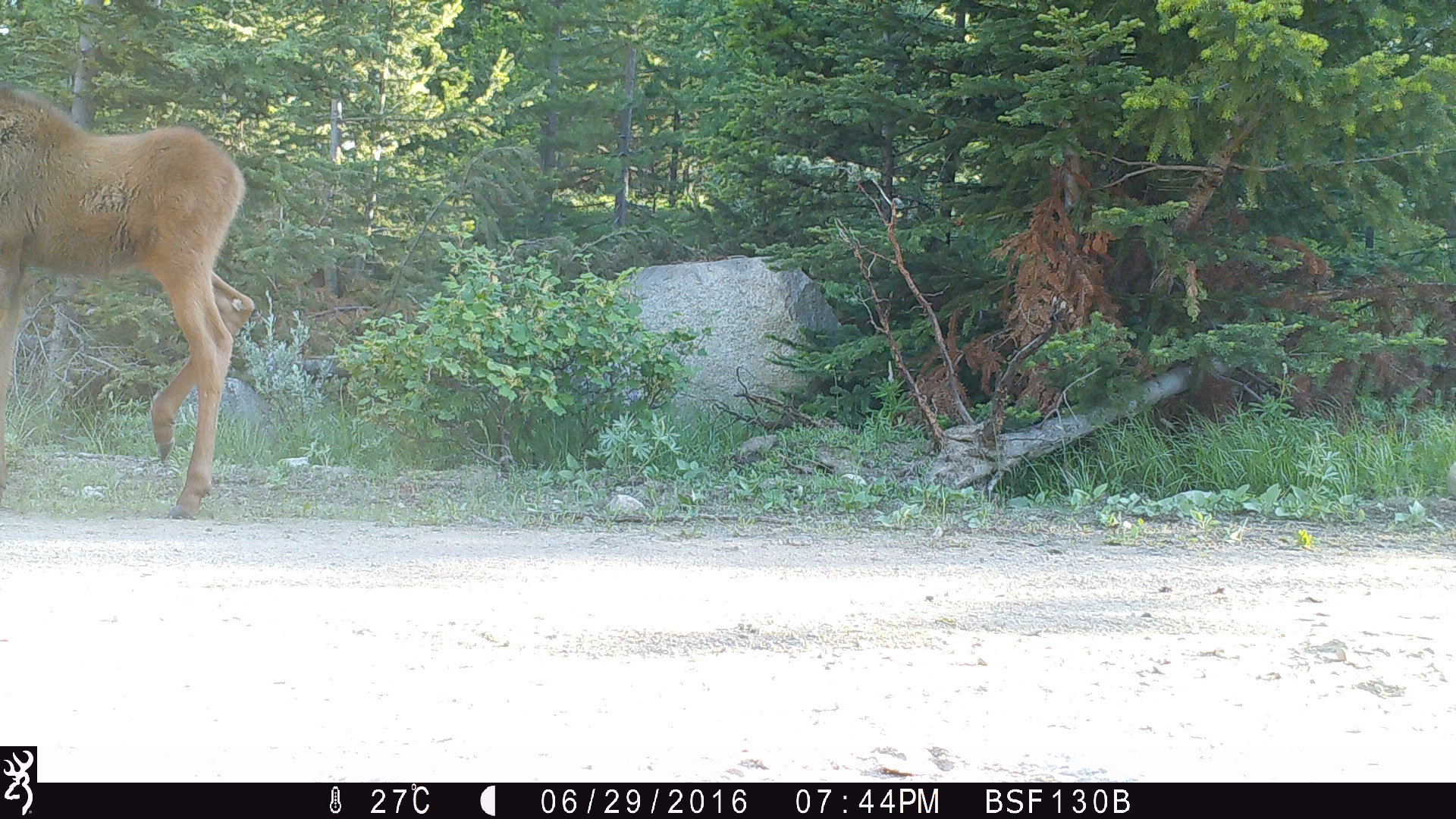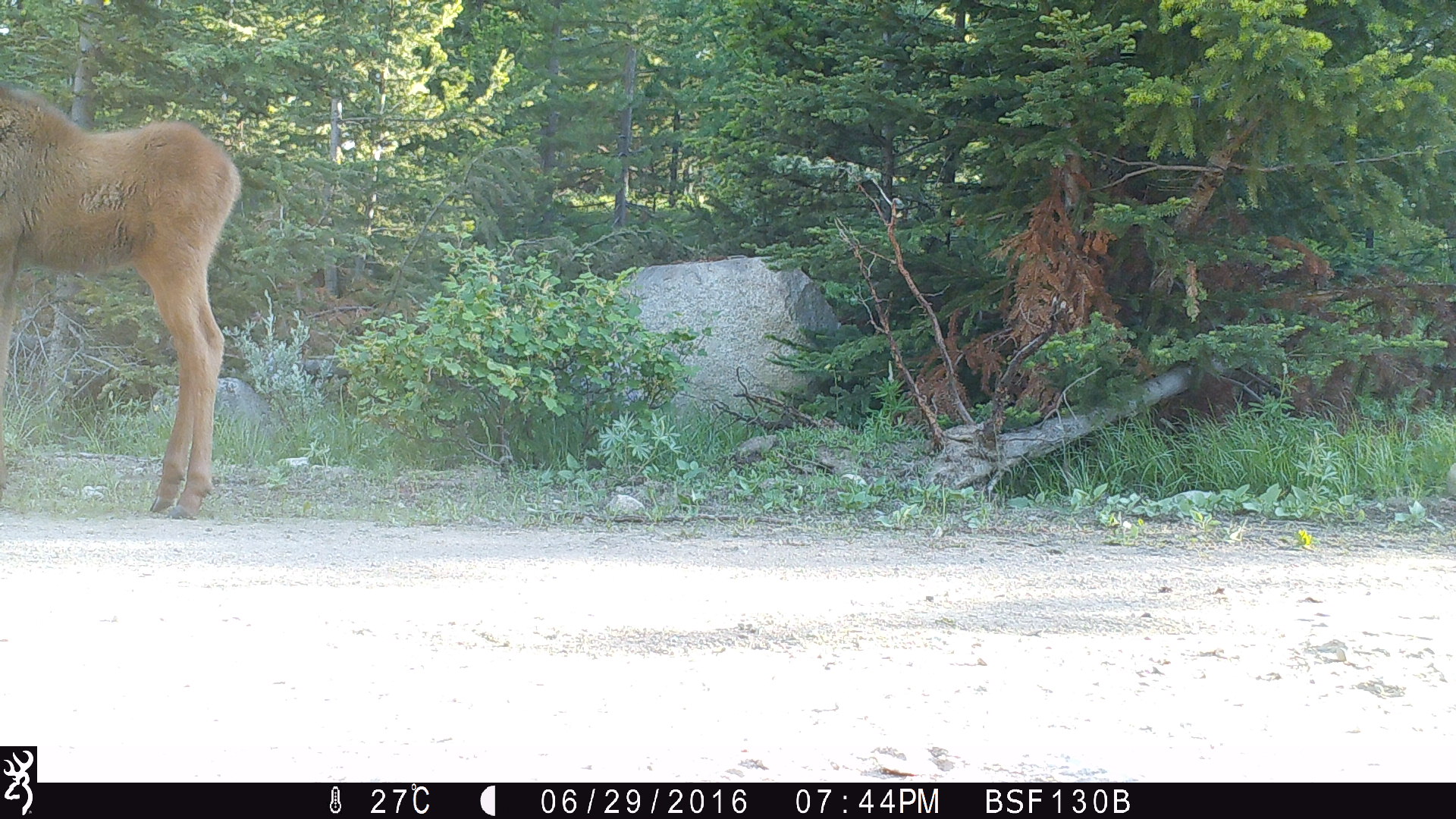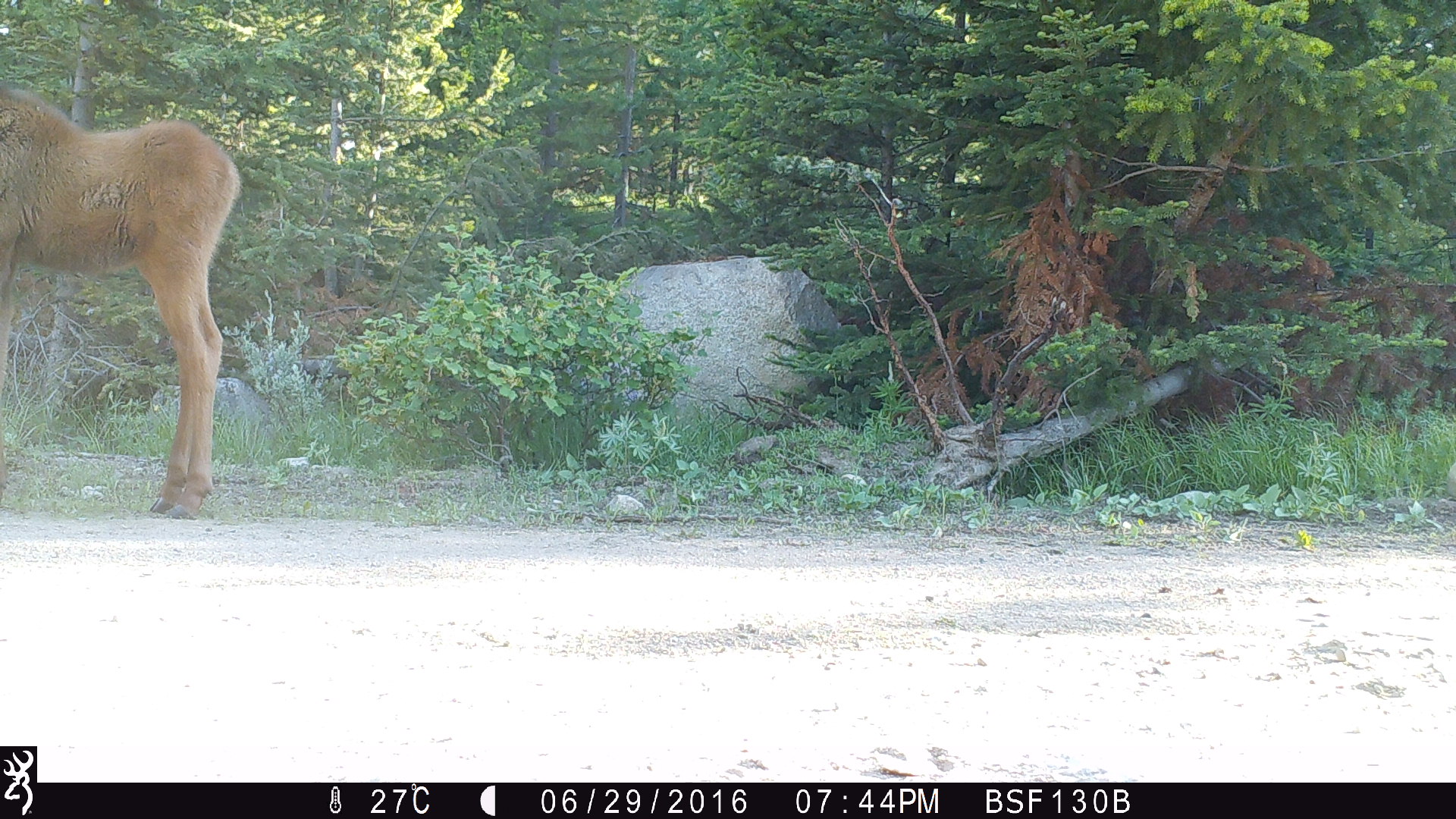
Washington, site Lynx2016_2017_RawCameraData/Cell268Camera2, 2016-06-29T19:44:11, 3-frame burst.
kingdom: Animalia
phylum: Chordata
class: Mammalia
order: Artiodactyla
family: Cervidae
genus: Alces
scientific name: Alces alces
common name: moose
Alces alces (moose). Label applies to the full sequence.